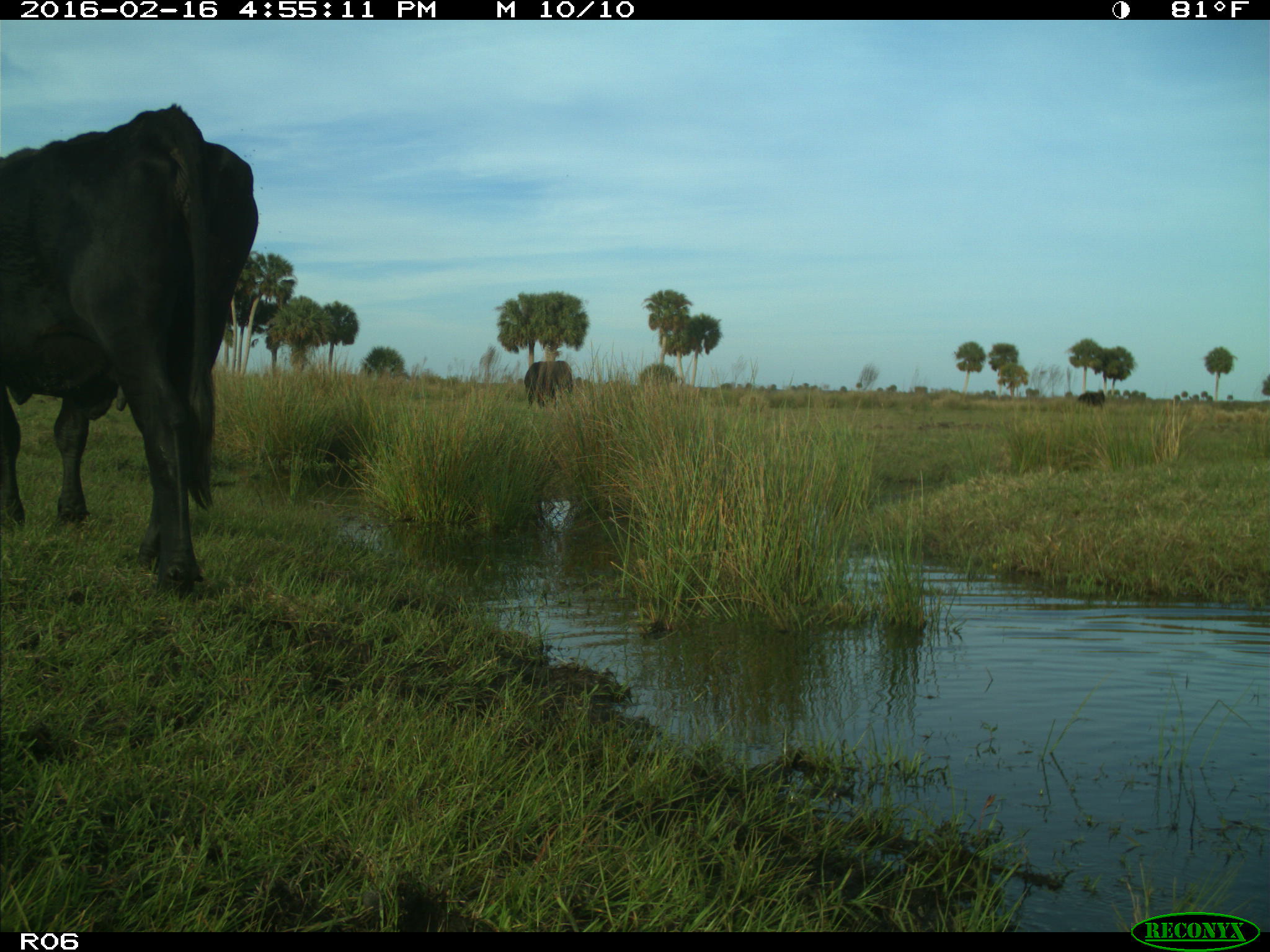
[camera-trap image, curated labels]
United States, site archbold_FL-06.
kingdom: Animalia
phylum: Chordata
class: Mammalia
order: Artiodactyla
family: Bovidae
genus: Bos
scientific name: Bos taurus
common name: domestic cow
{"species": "Bos taurus (domestic cow)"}